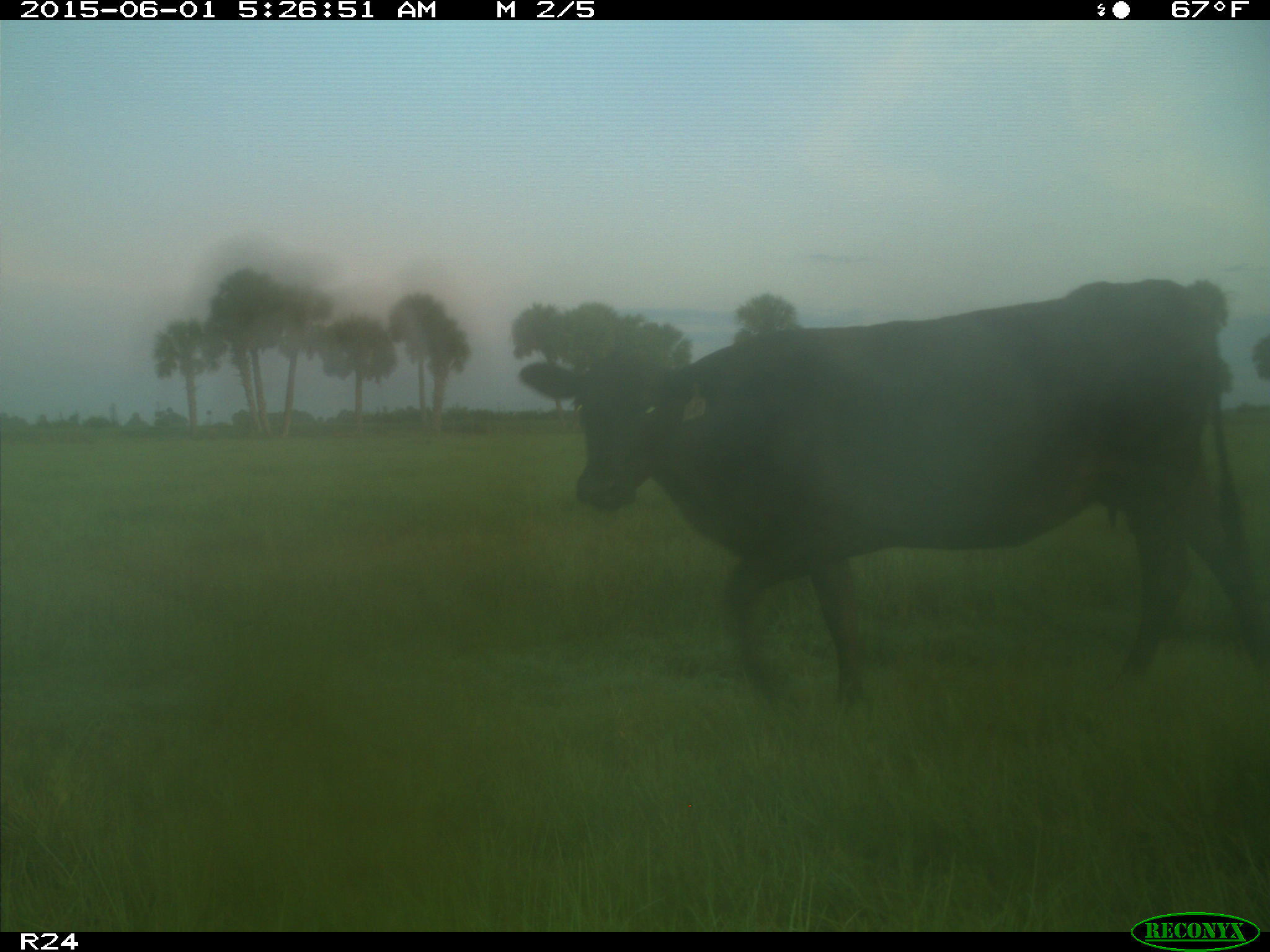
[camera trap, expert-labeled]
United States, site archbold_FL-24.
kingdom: Animalia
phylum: Chordata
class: Mammalia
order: Artiodactyla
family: Bovidae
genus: Bos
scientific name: Bos taurus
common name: domestic cow